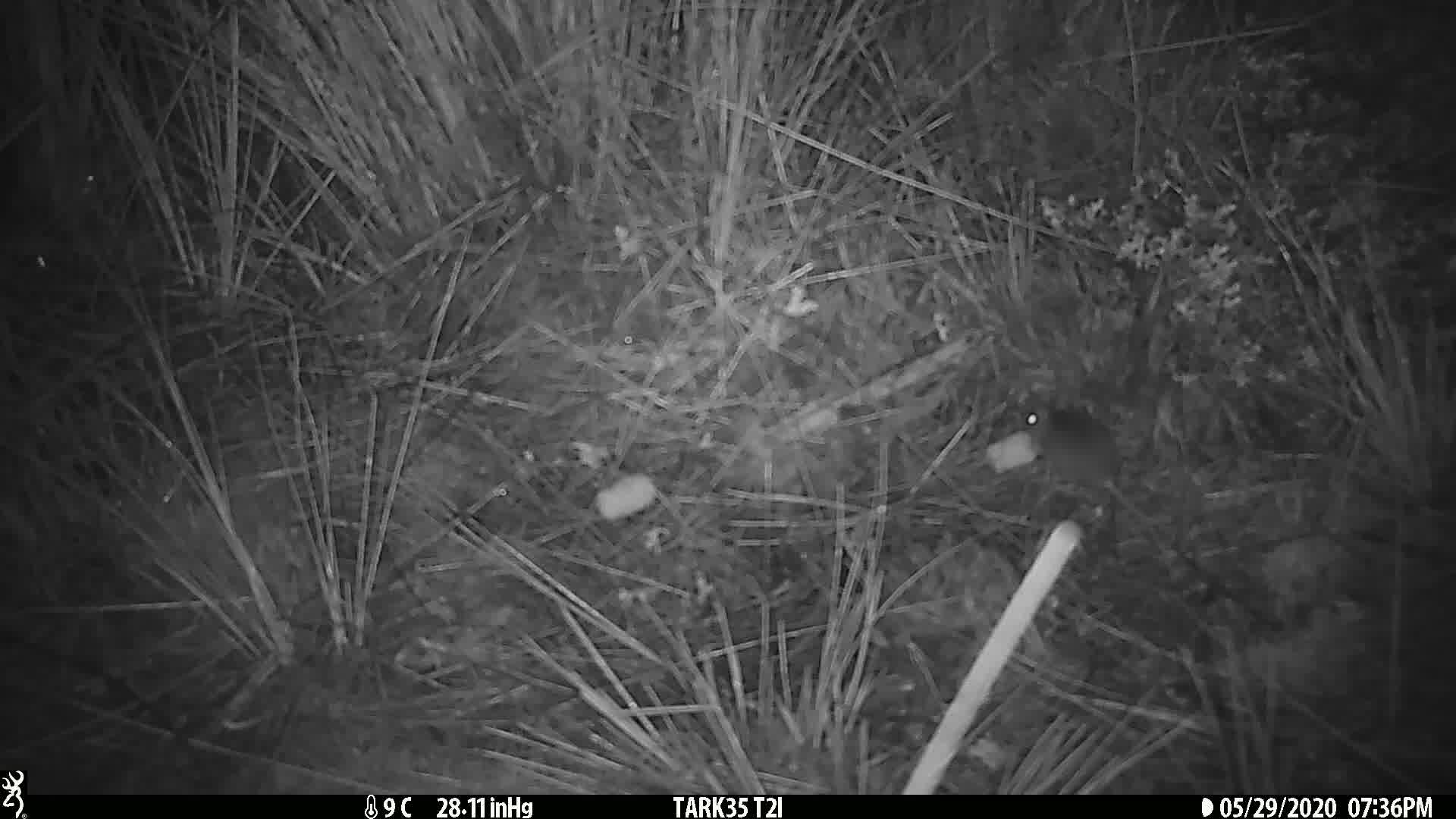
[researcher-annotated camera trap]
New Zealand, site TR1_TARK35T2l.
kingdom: Animalia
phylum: Chordata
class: Mammalia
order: Rodentia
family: Muridae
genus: Mus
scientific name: Mus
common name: mouse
Mouse (Mus).